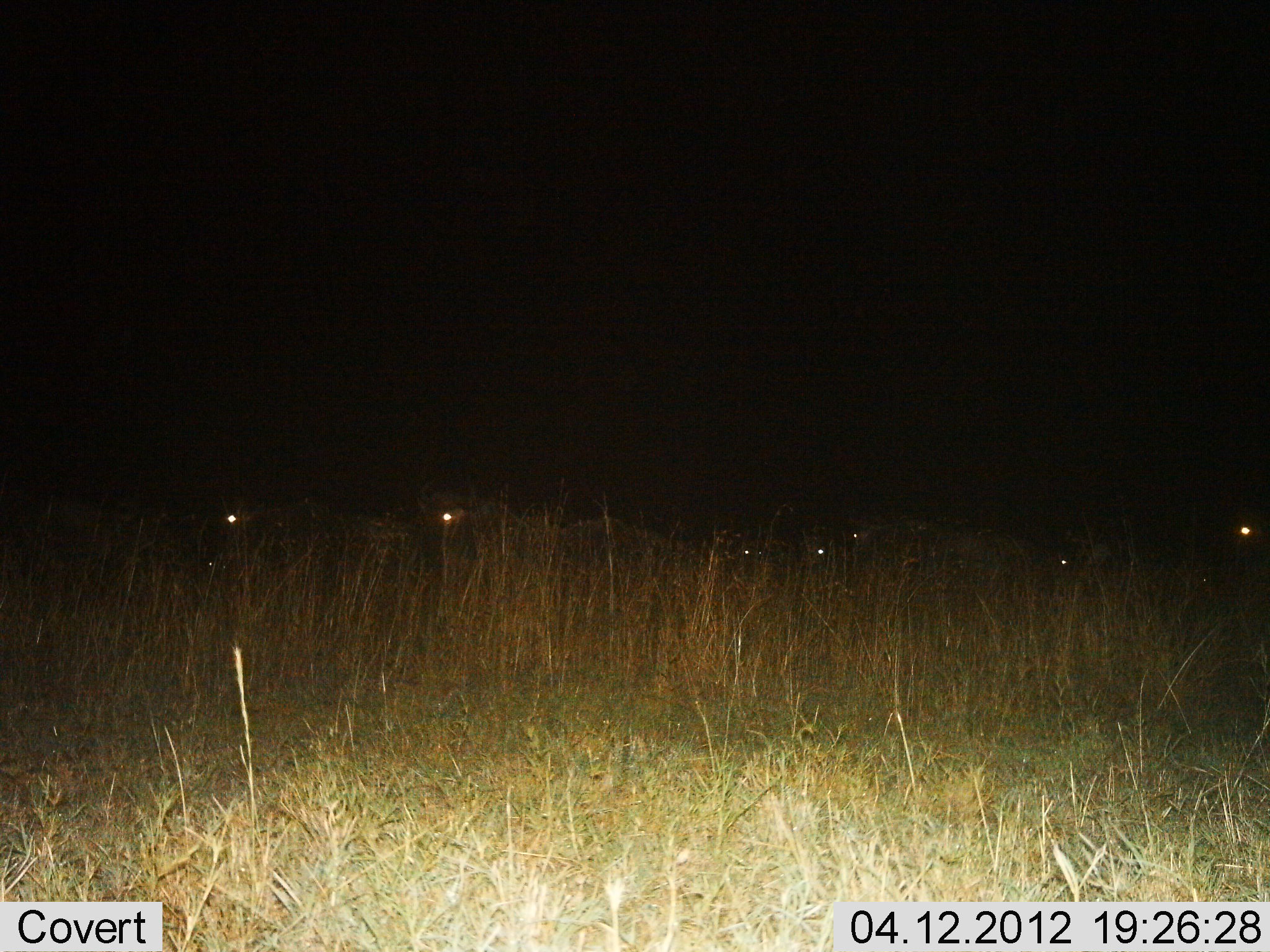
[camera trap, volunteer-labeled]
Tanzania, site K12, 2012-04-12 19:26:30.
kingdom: Animalia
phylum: Chordata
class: Mammalia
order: Artiodactyla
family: Bovidae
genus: Connochaetes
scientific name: Connochaetes taurinus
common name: blue wildebeest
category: wildebeest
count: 7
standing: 31%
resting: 38%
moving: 31%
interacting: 0%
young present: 0%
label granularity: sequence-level